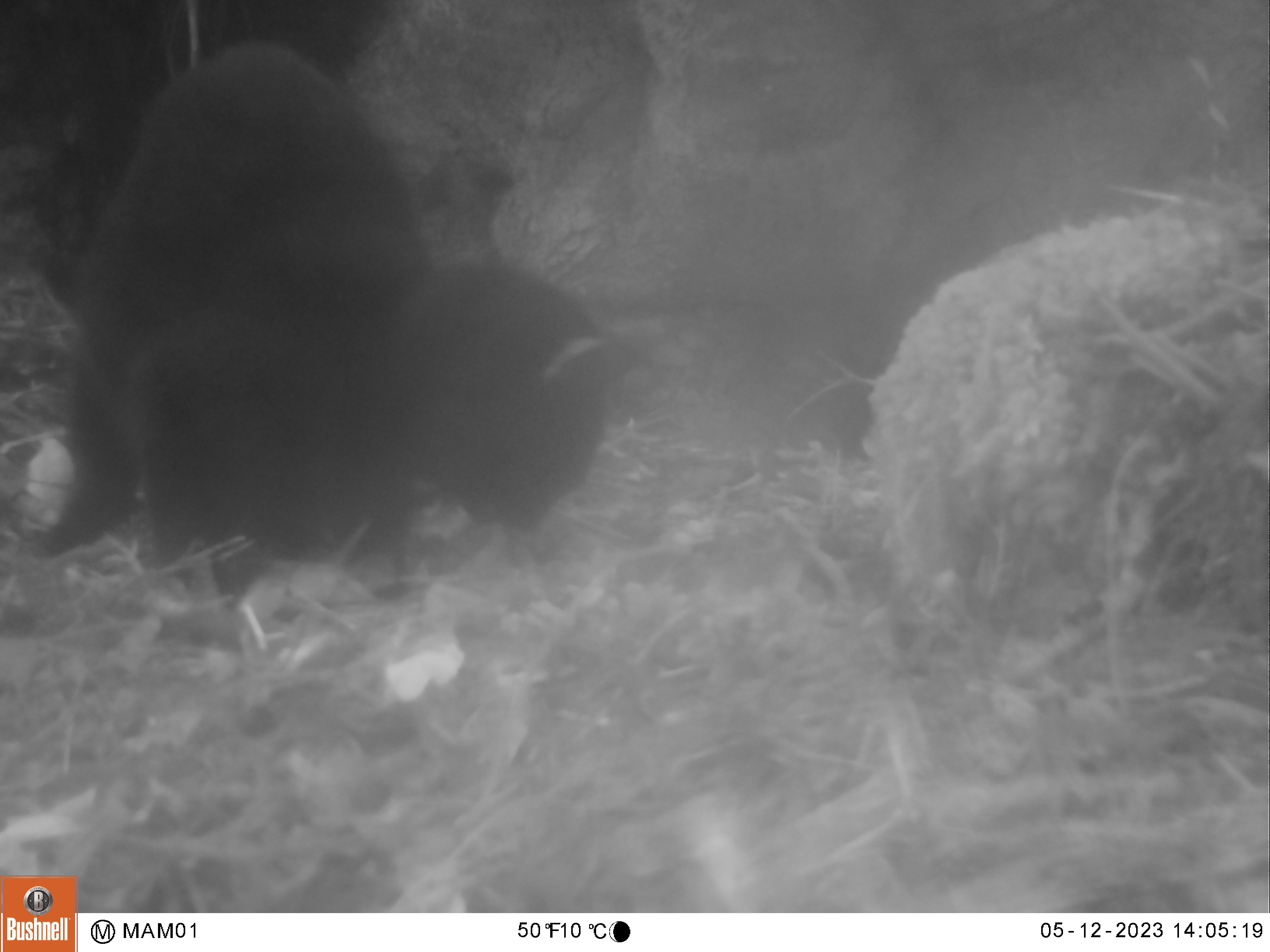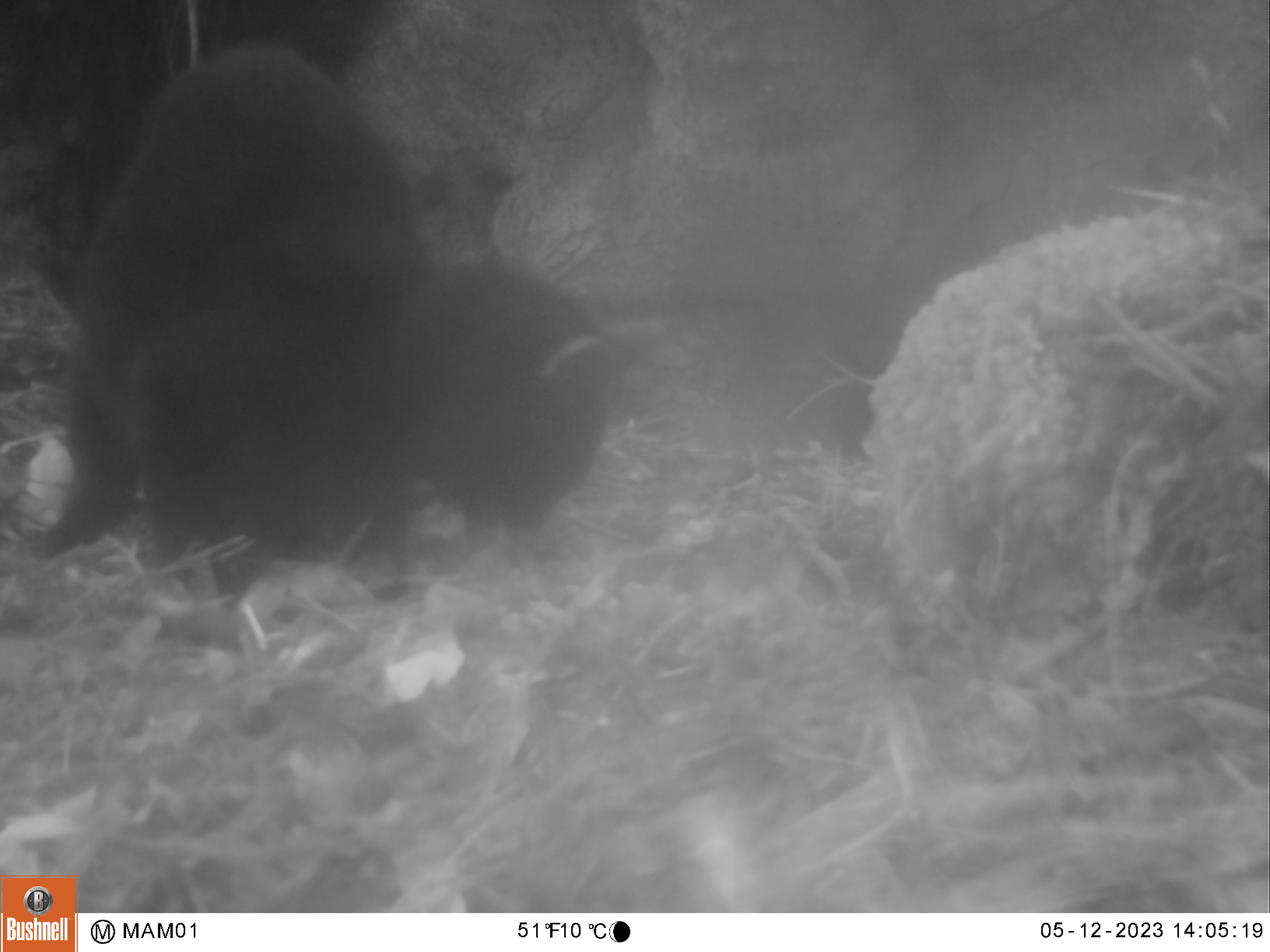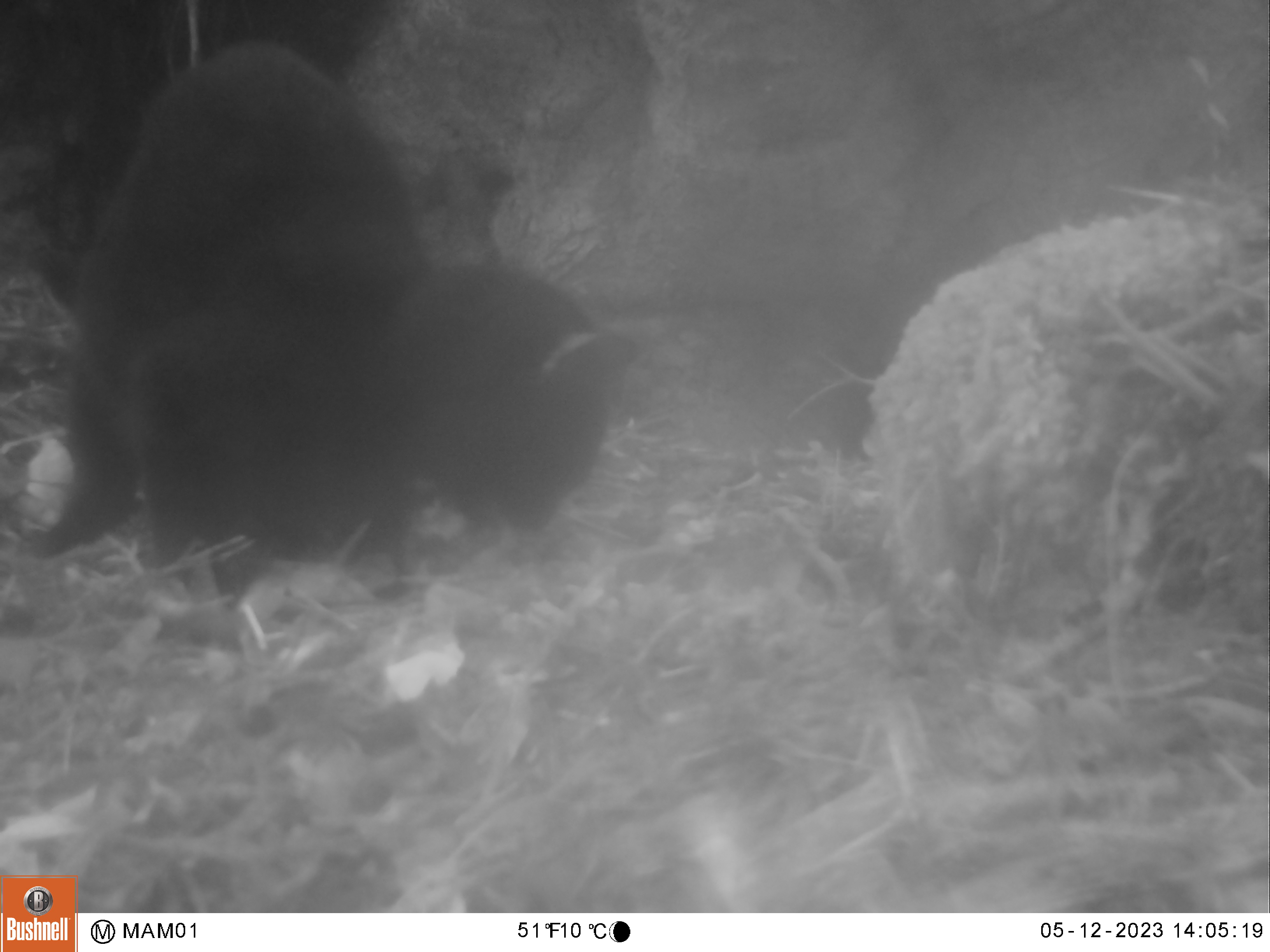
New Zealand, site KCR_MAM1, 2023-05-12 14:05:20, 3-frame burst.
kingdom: Animalia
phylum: Chordata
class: Mammalia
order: Carnivora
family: Felidae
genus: Felis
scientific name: Felis catus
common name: domestic cat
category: cat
Cat (domestic cat) (Felis catus).